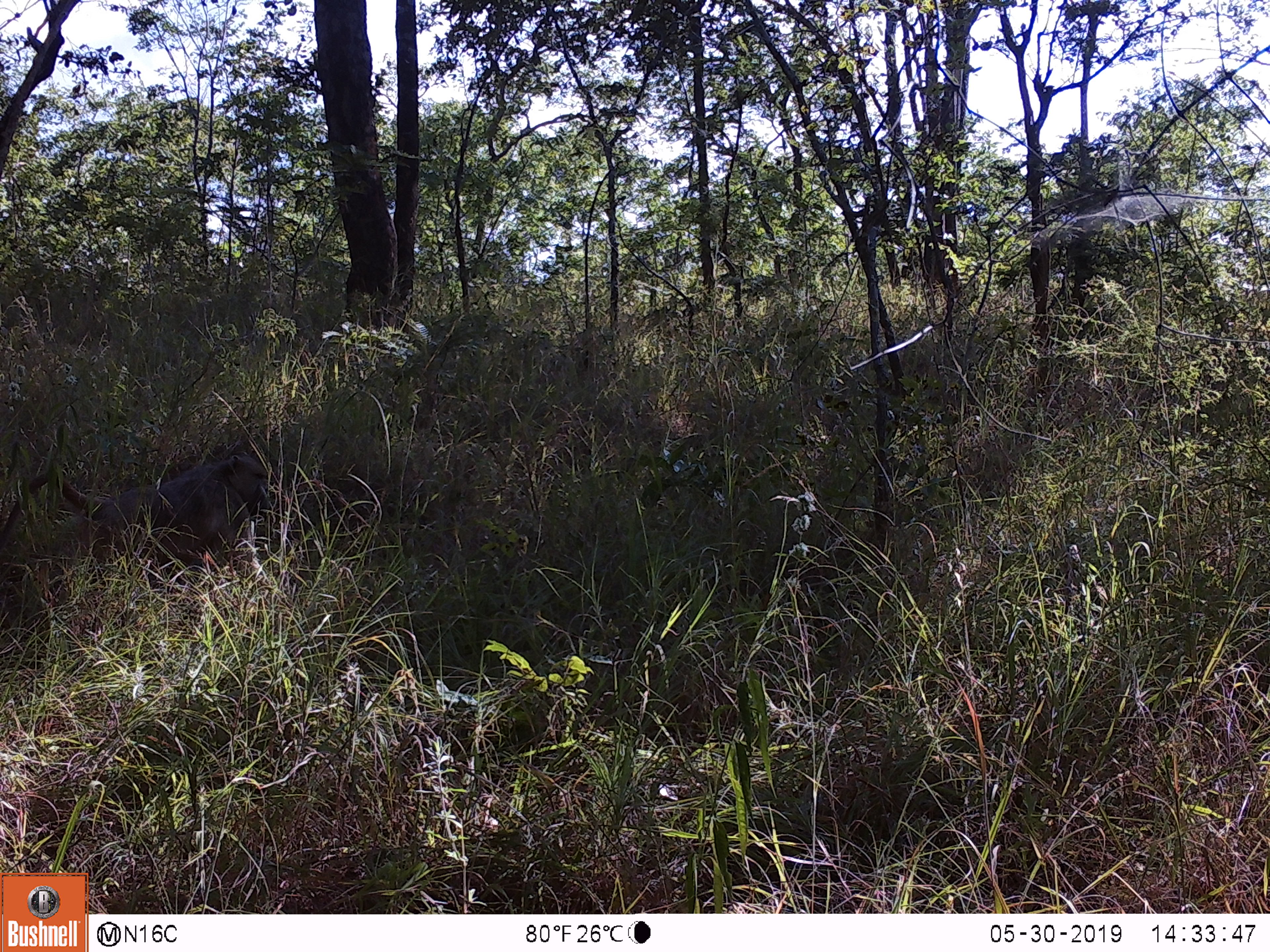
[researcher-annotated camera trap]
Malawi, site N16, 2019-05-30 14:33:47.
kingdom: Animalia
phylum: Chordata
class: Mammalia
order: Primates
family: Cercopithecidae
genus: Papio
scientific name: Papio cynocephalus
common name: yellow baboon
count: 1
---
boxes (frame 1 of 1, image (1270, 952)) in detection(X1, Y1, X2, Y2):
yellow baboon: detection(0, 447, 279, 588)